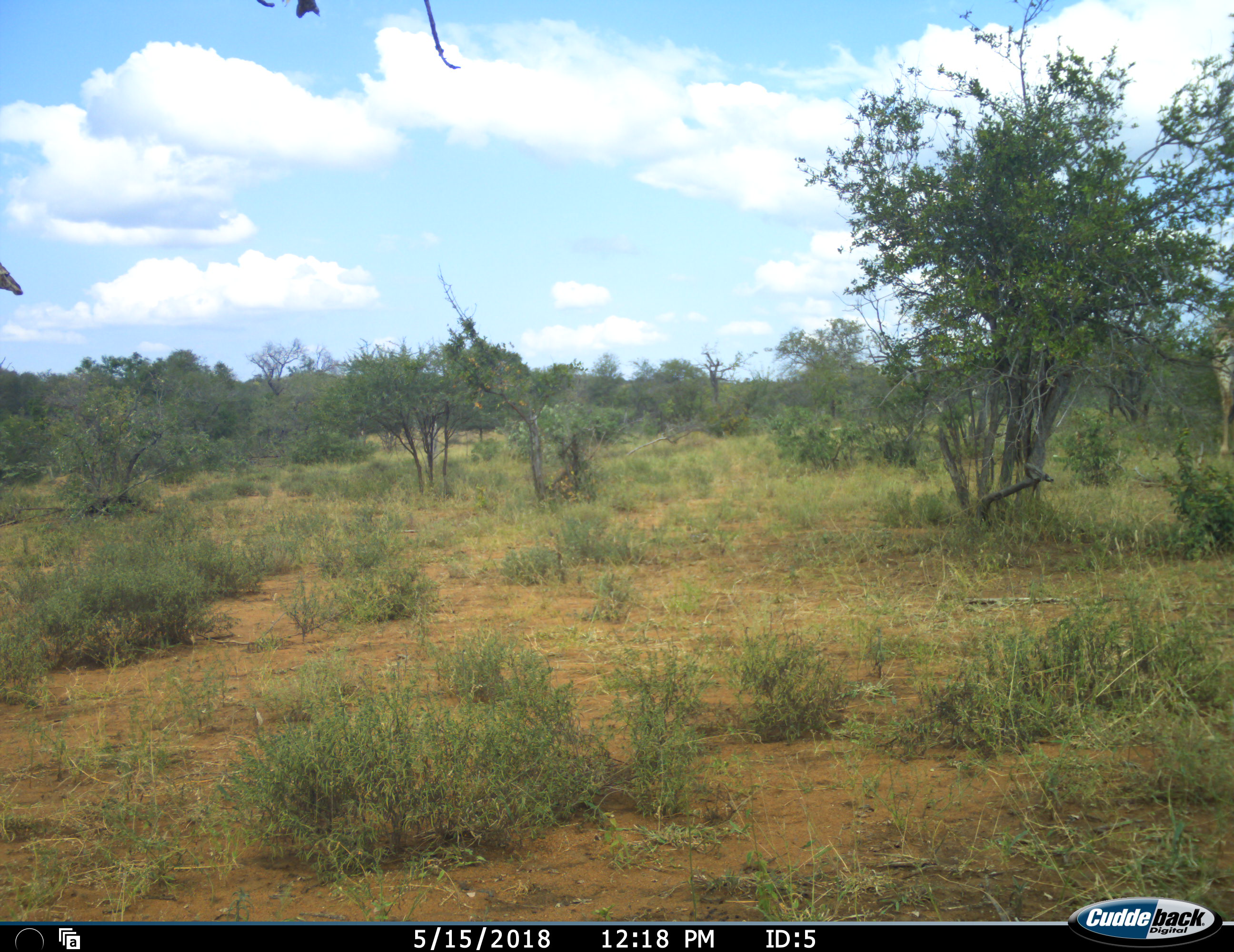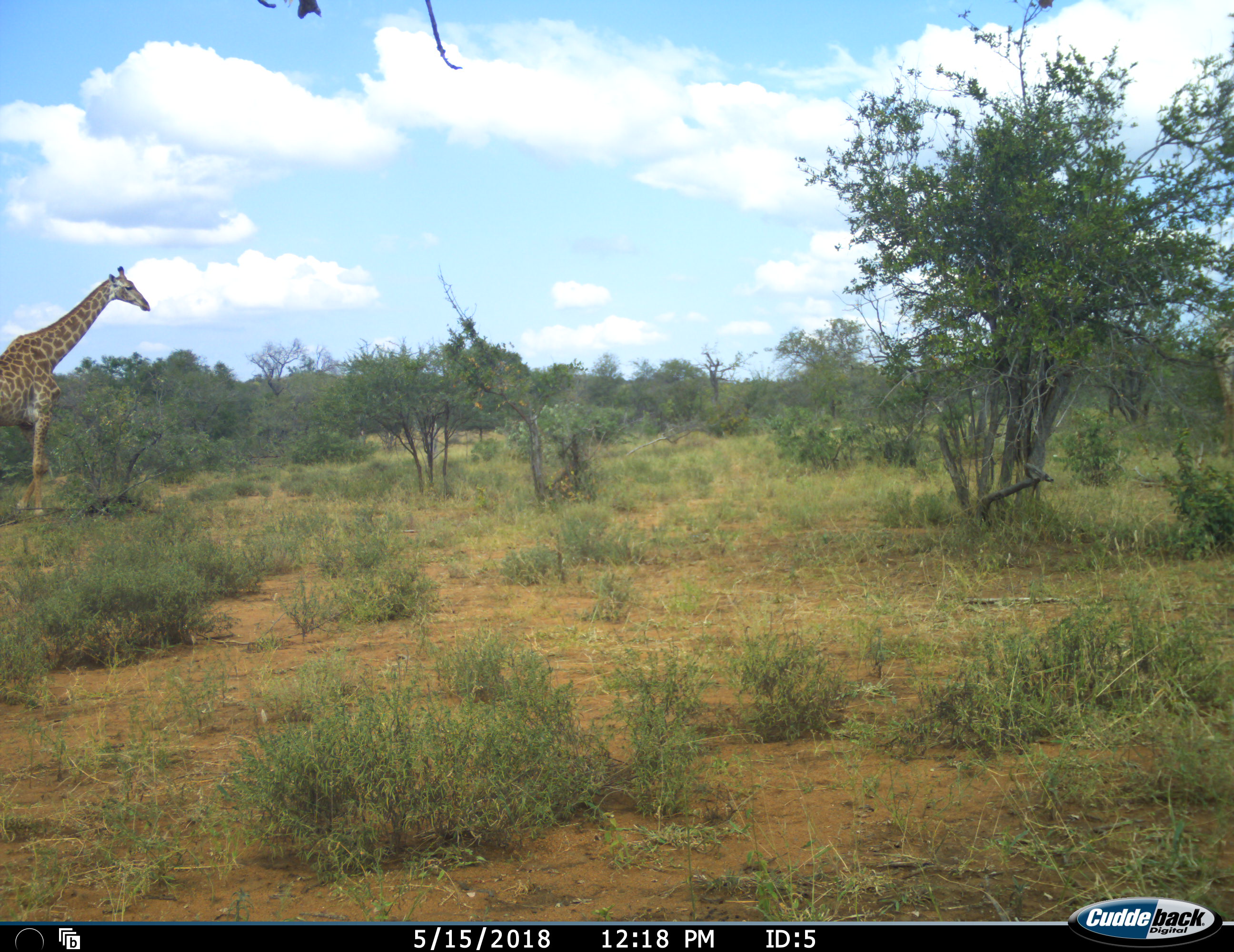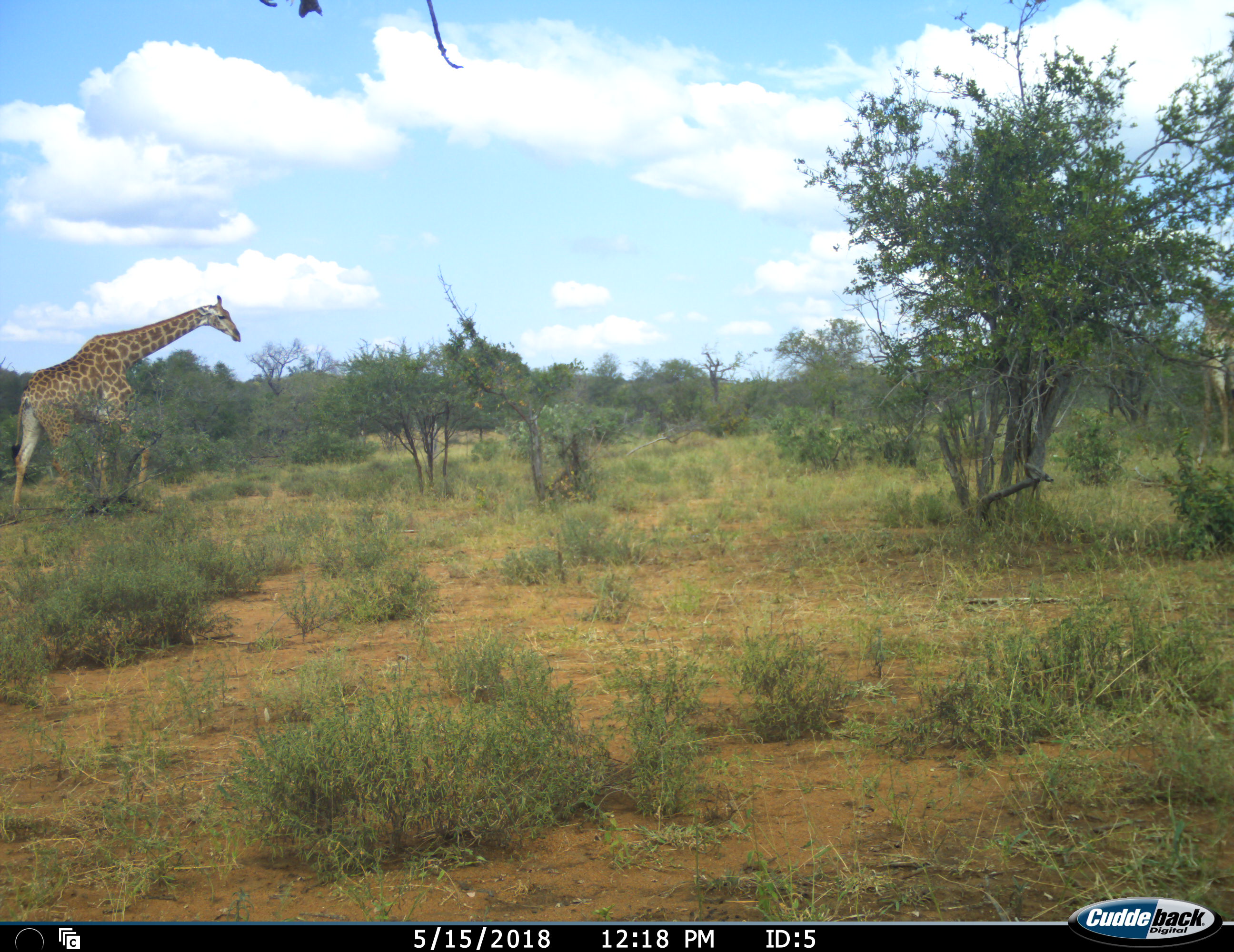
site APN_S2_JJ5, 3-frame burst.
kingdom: Animalia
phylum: Chordata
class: Mammalia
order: Artiodactyla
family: Giraffidae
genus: Giraffa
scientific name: Giraffa camelopardalis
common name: giraffe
Giraffe (Giraffa camelopardalis), count 2. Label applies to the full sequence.